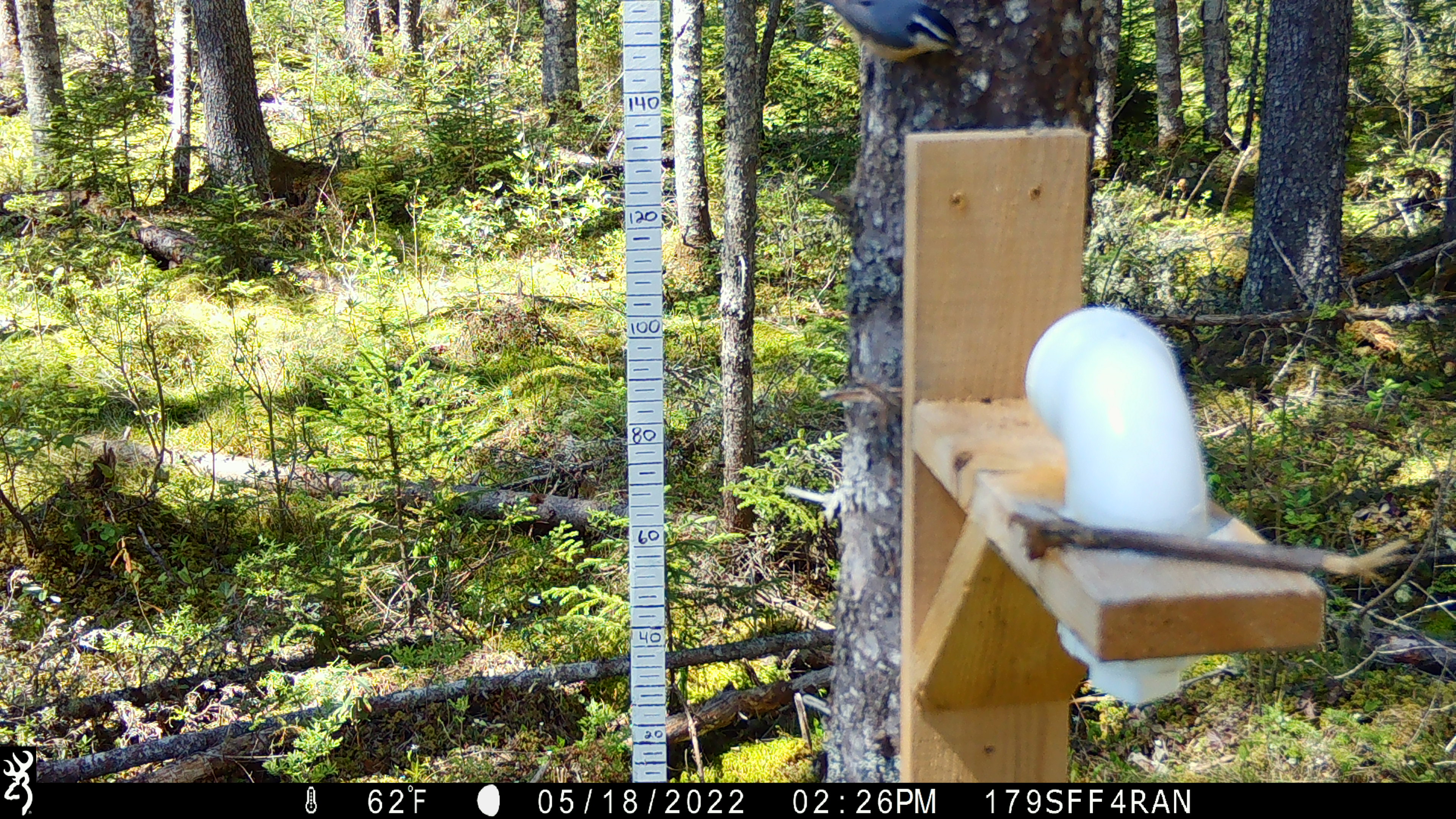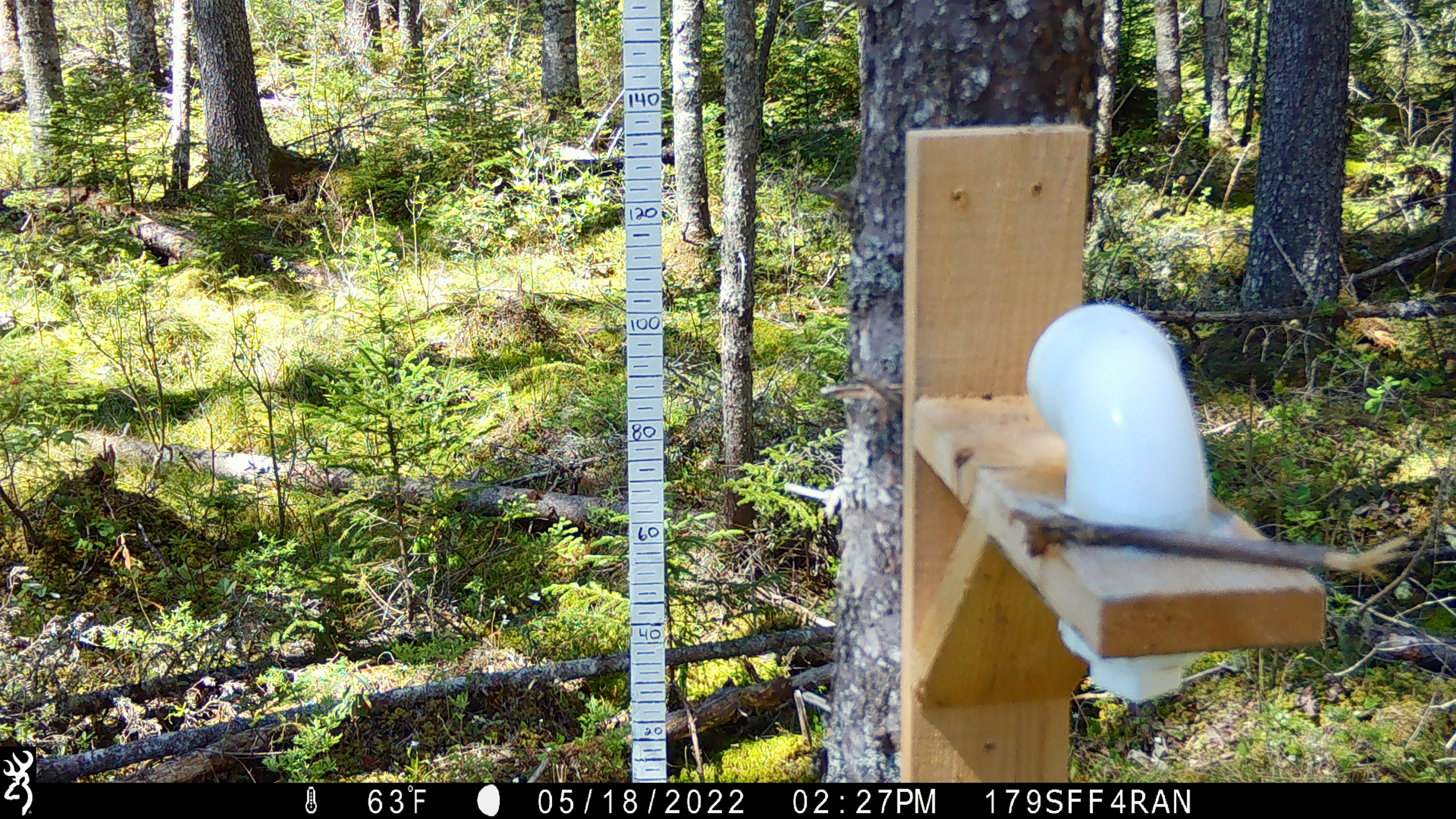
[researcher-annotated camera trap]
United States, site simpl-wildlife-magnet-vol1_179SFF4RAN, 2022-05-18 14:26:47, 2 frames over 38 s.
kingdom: Animalia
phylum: Chordata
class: Aves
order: Passeriformes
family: Sittidae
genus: Sitta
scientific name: Sitta canadensis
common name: red-breasted nuthatch